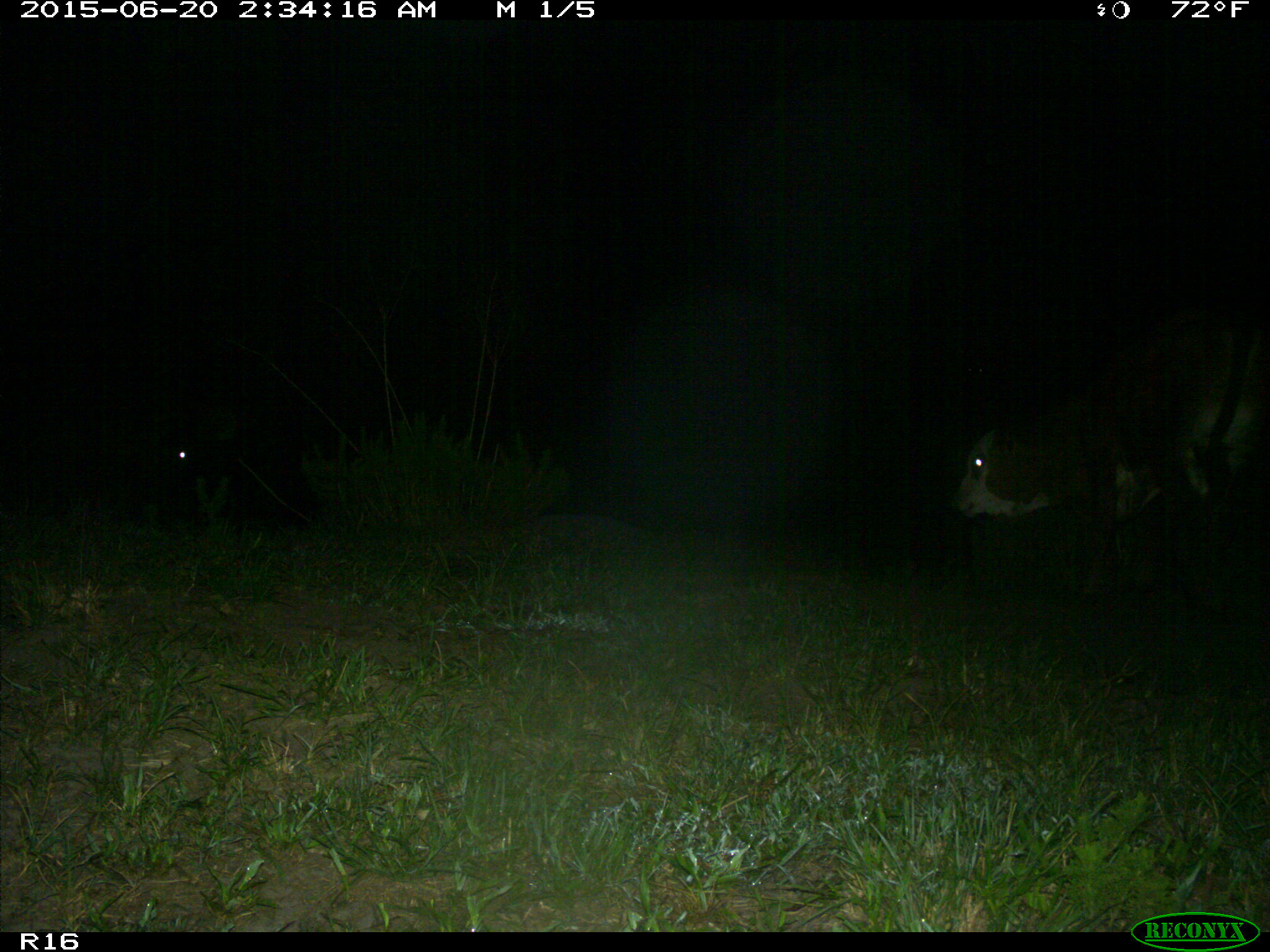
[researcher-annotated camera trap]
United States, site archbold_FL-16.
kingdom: Animalia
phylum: Chordata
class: Mammalia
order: Artiodactyla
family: Bovidae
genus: Bos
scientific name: Bos taurus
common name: domestic cow